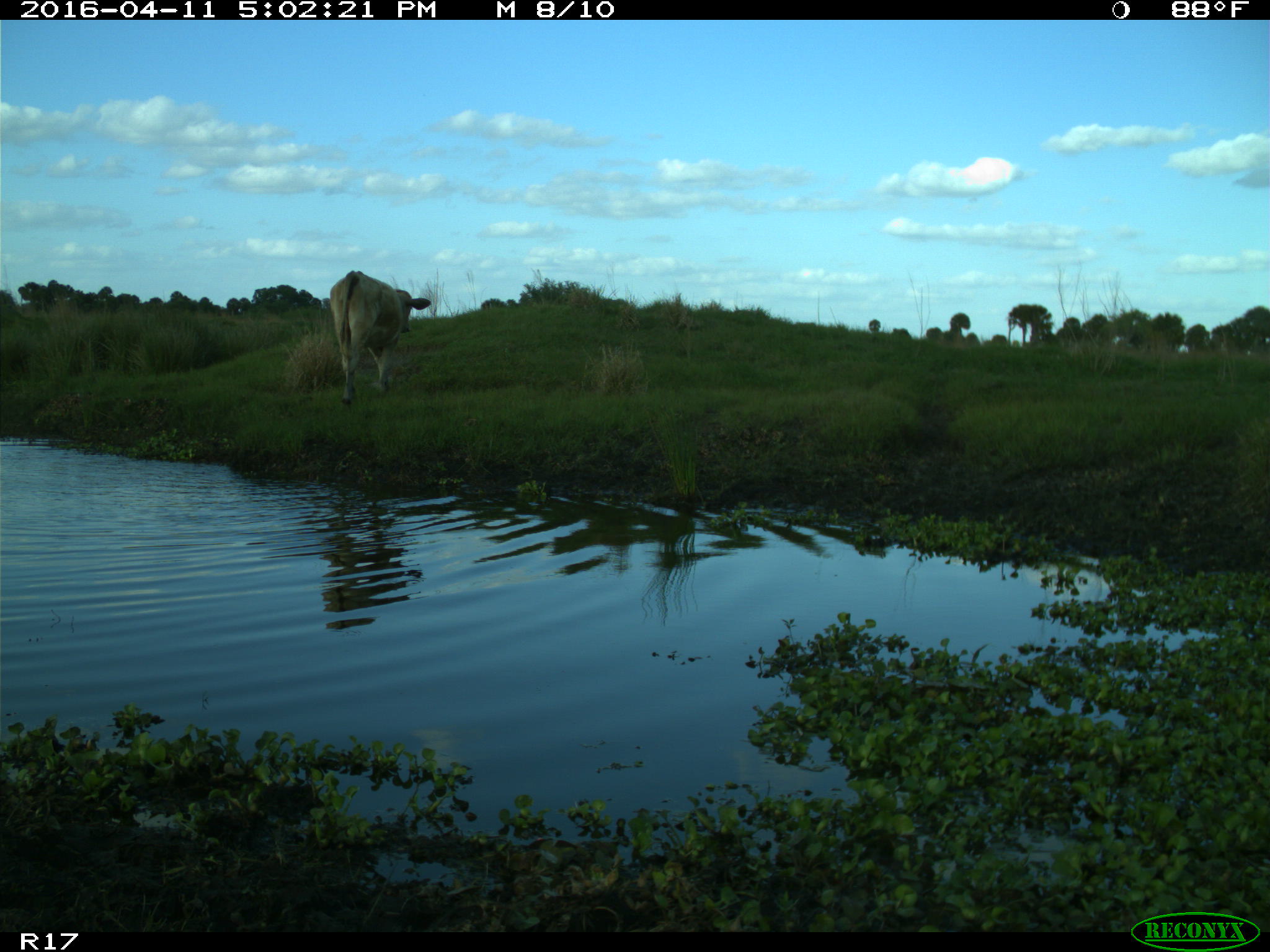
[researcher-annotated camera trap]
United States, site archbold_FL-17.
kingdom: Animalia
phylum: Chordata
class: Mammalia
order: Artiodactyla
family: Bovidae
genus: Bos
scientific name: Bos taurus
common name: domestic cow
Bos taurus (domestic cow).